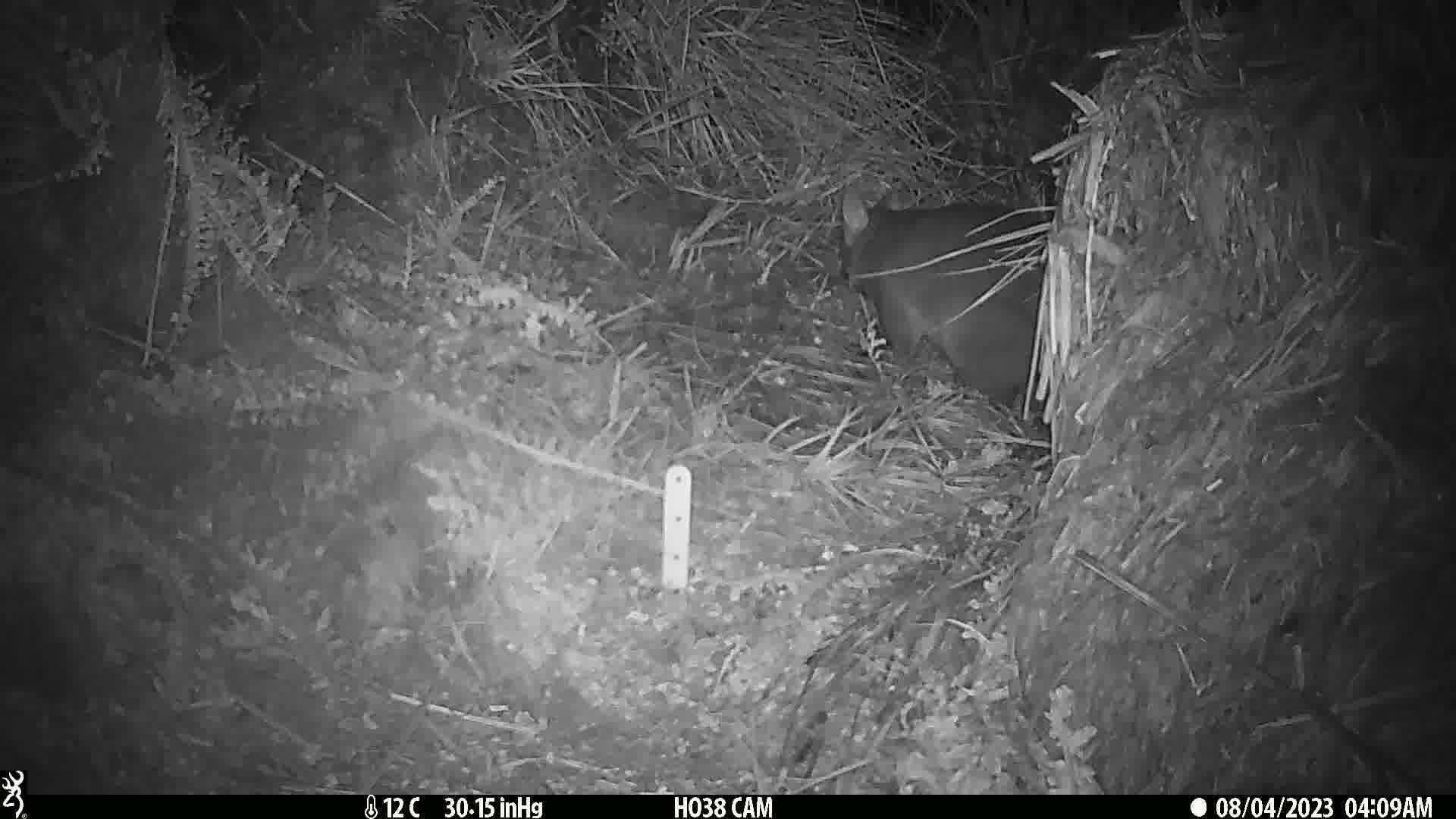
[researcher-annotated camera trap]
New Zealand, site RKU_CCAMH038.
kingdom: Animalia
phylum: Chordata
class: Mammalia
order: Diprotodontia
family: Phalangeridae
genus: Trichosurus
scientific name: Trichosurus vulpecula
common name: common brushtail possum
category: possum